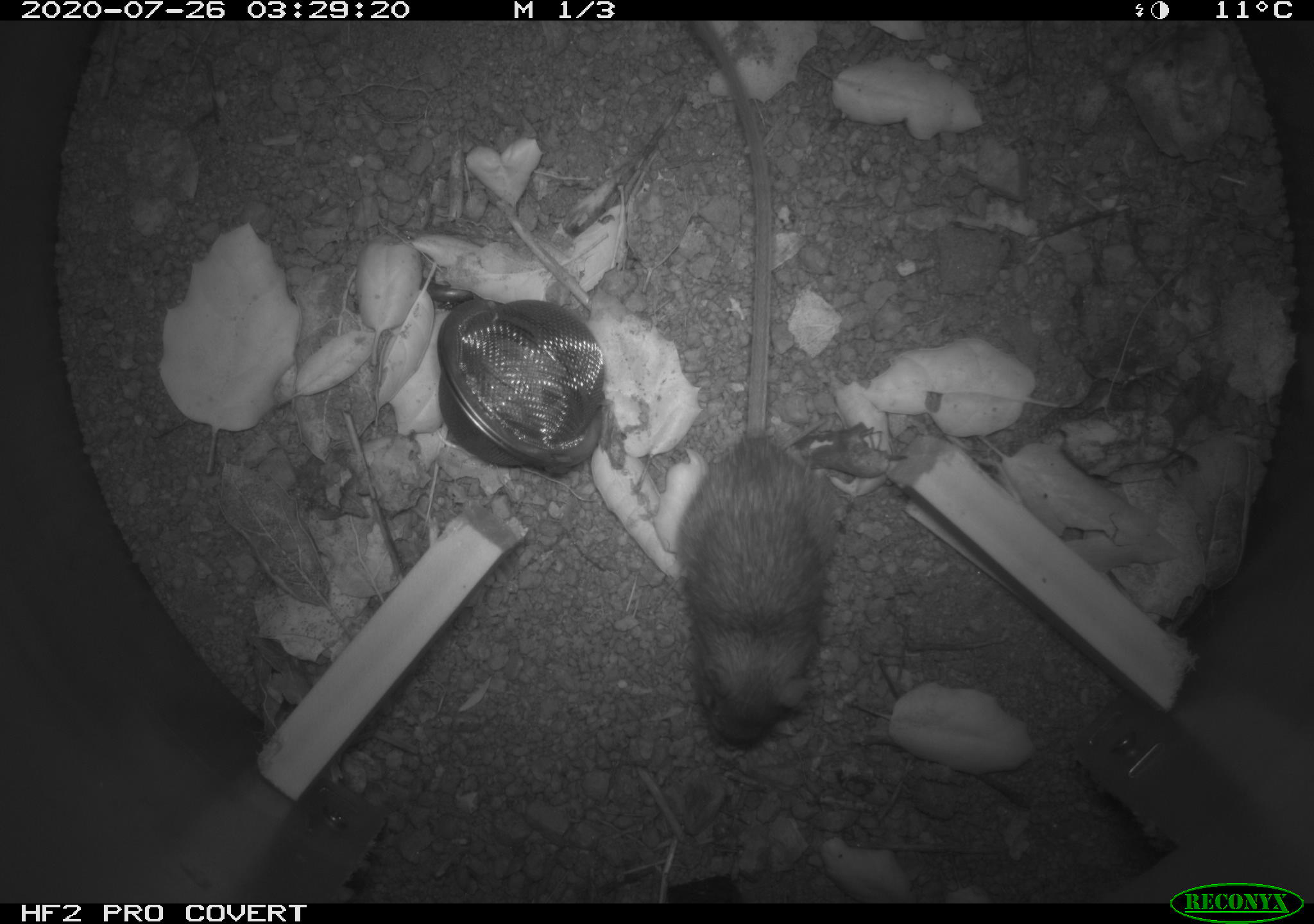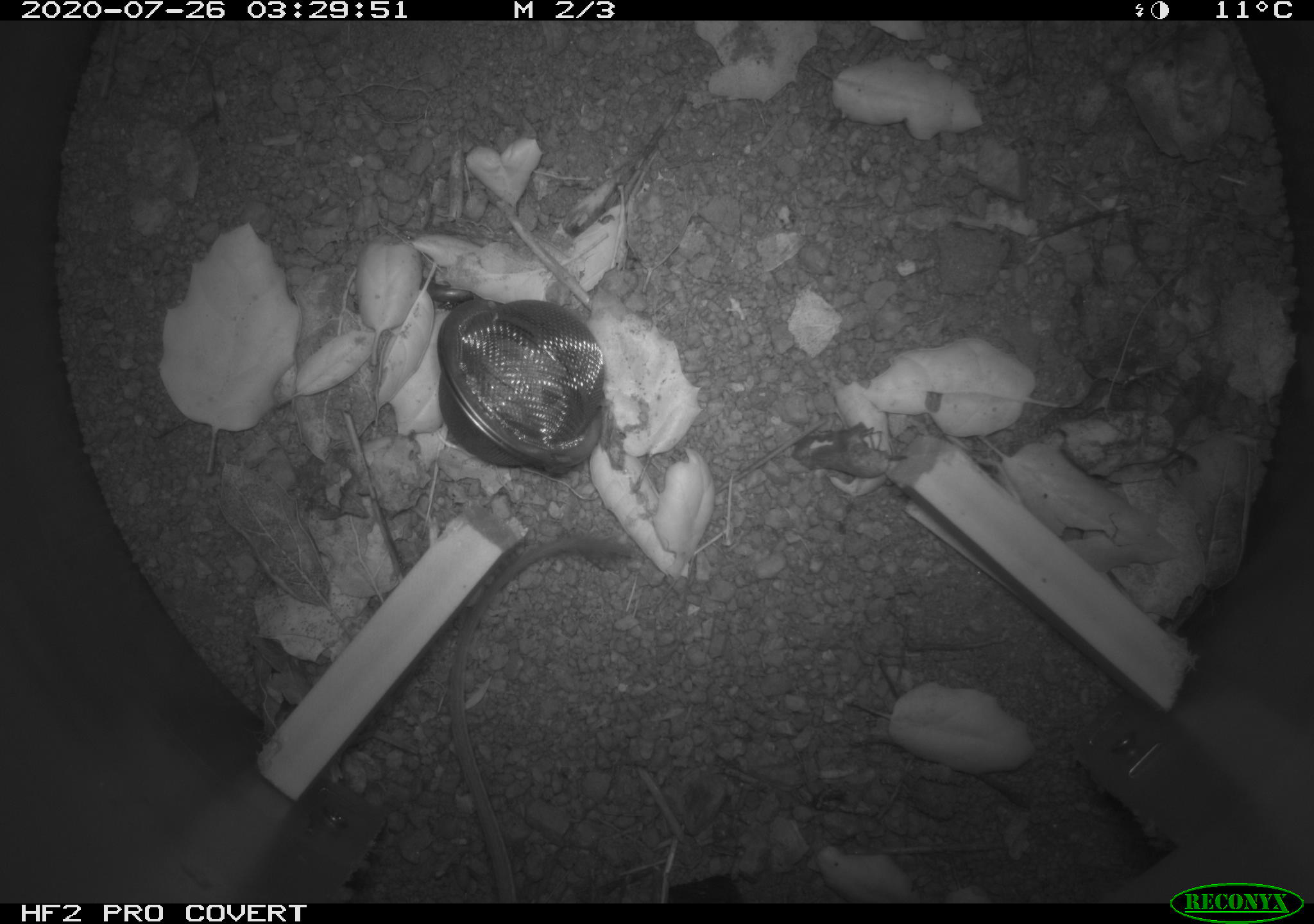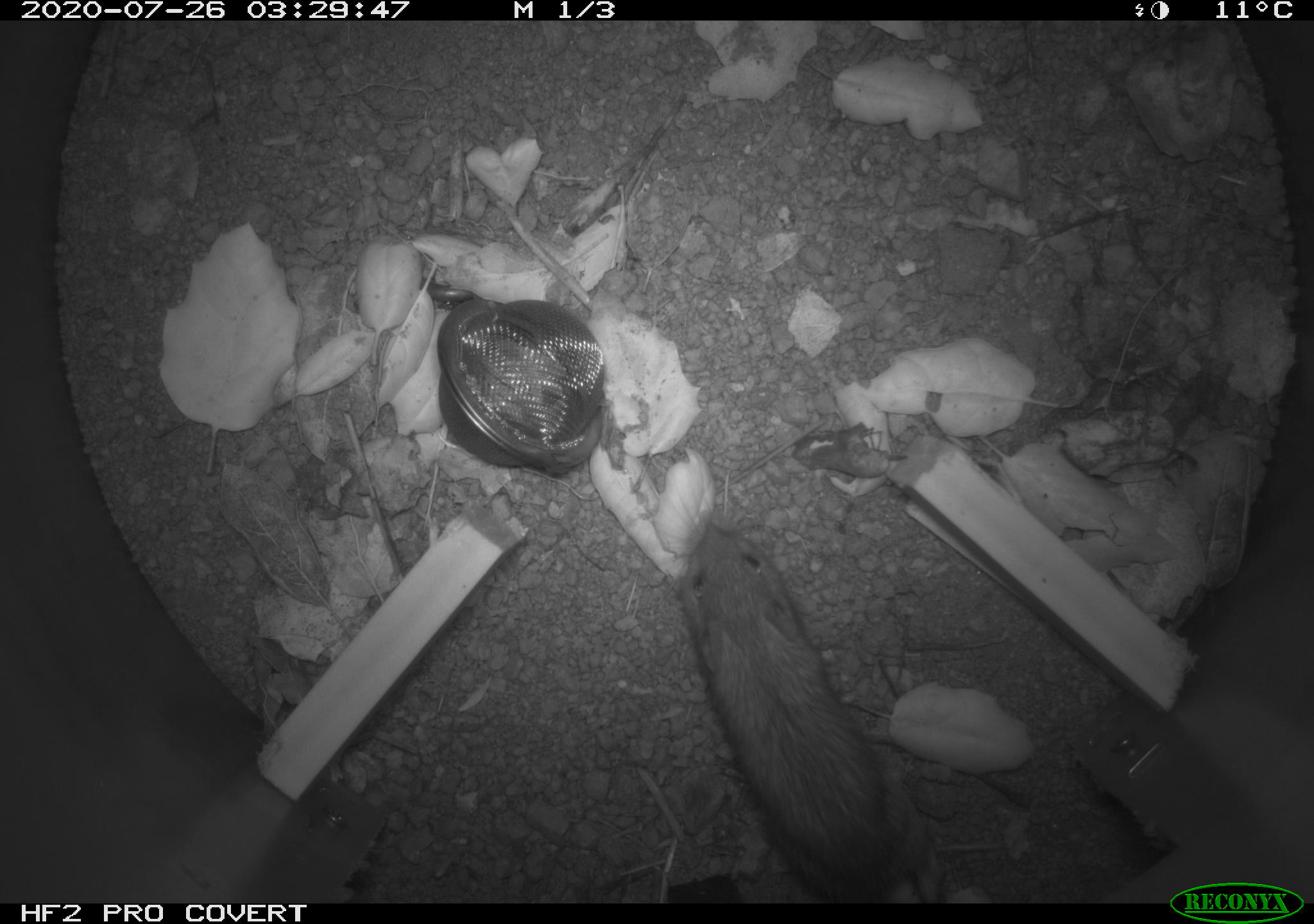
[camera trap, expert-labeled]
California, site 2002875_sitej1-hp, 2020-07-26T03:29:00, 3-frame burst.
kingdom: Animalia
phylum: Chordata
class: Mammalia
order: Rodentia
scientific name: Rodentia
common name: rodent